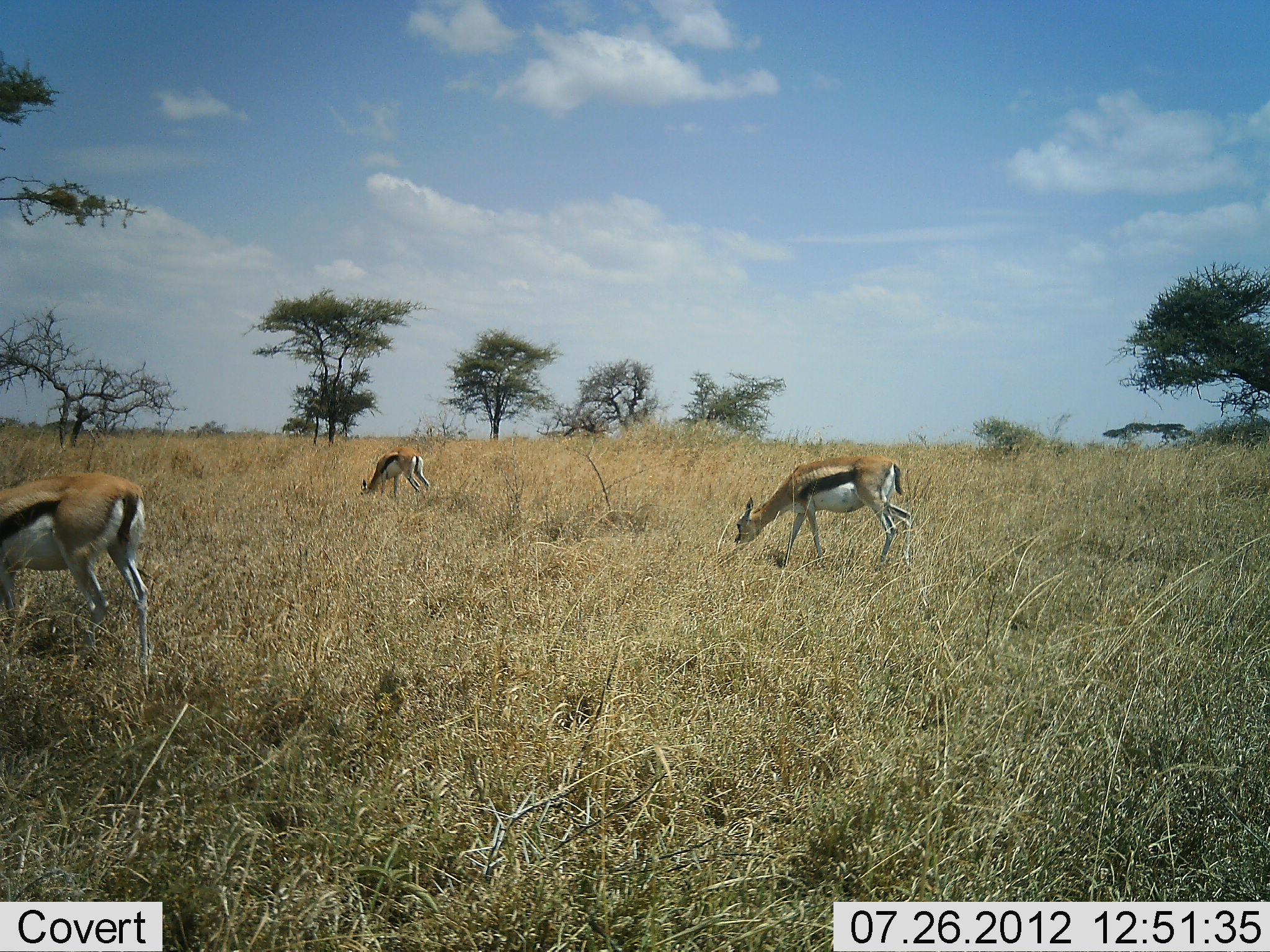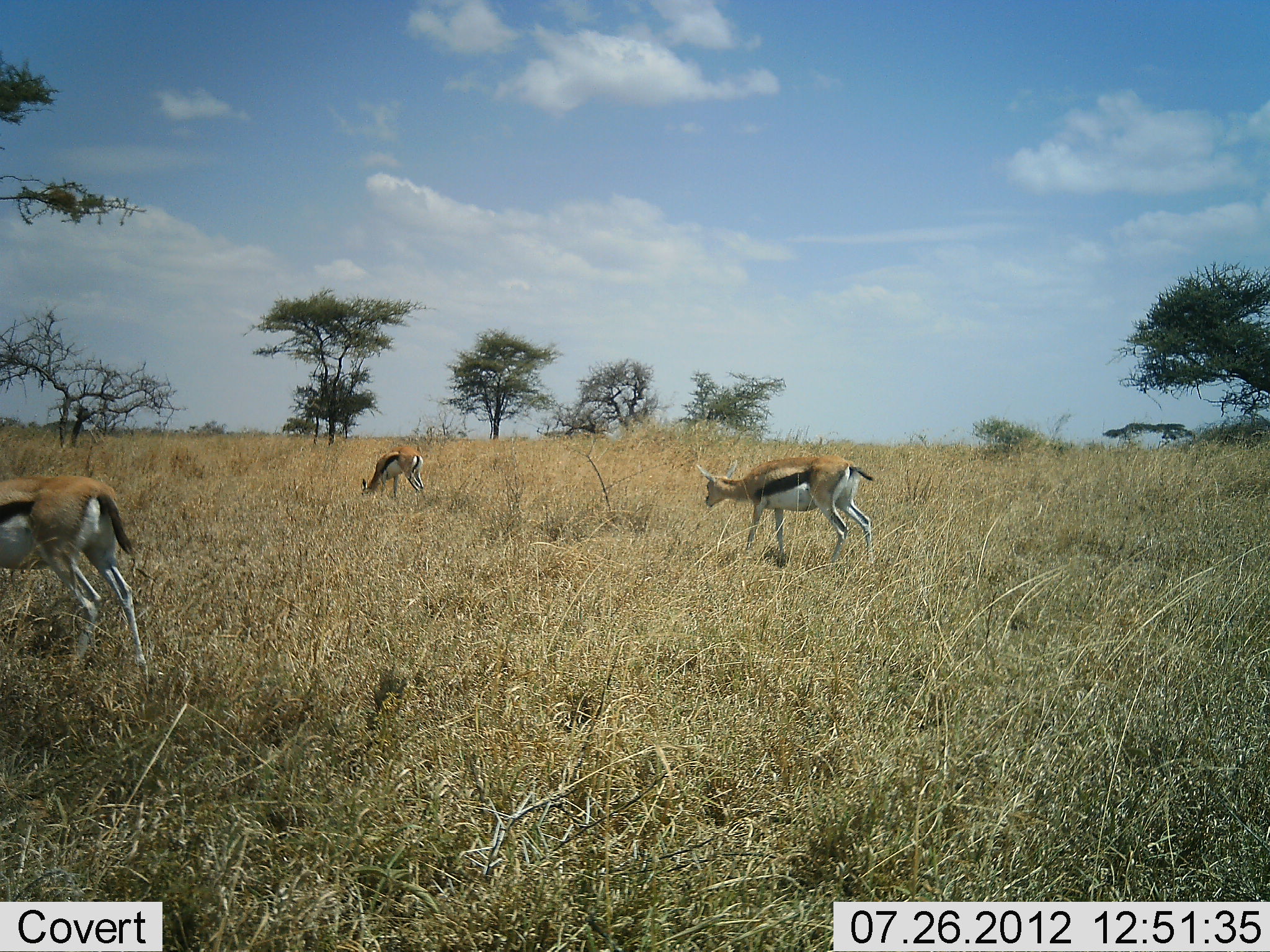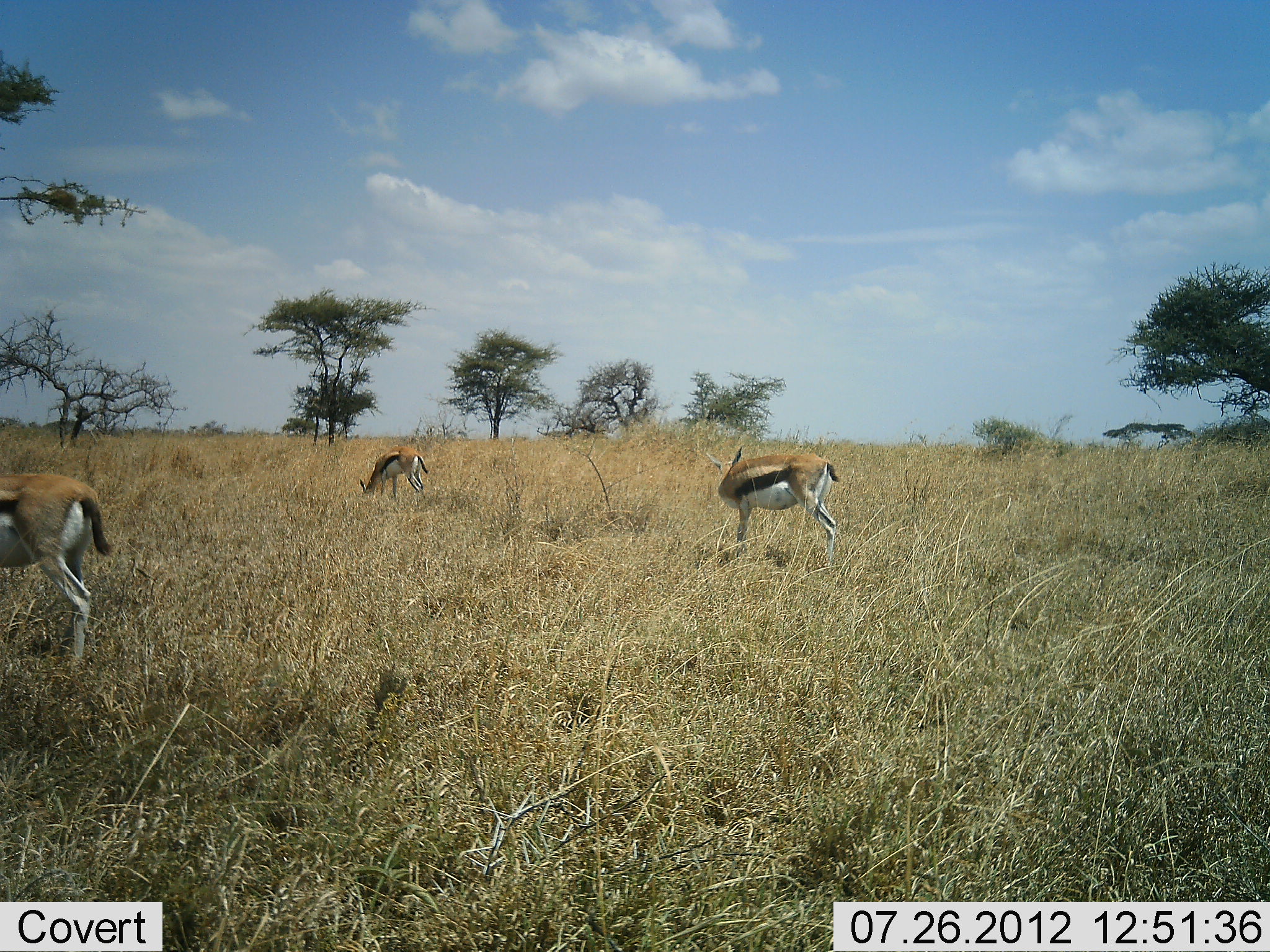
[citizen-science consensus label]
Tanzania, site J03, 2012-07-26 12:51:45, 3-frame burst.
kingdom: Animalia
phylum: Chordata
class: Mammalia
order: Artiodactyla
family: Bovidae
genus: Eudorcas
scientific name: Eudorcas thomsonii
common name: thomson's gazelle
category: gazellethomsons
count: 3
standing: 20%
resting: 0%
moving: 30%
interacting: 0%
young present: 0%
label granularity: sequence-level